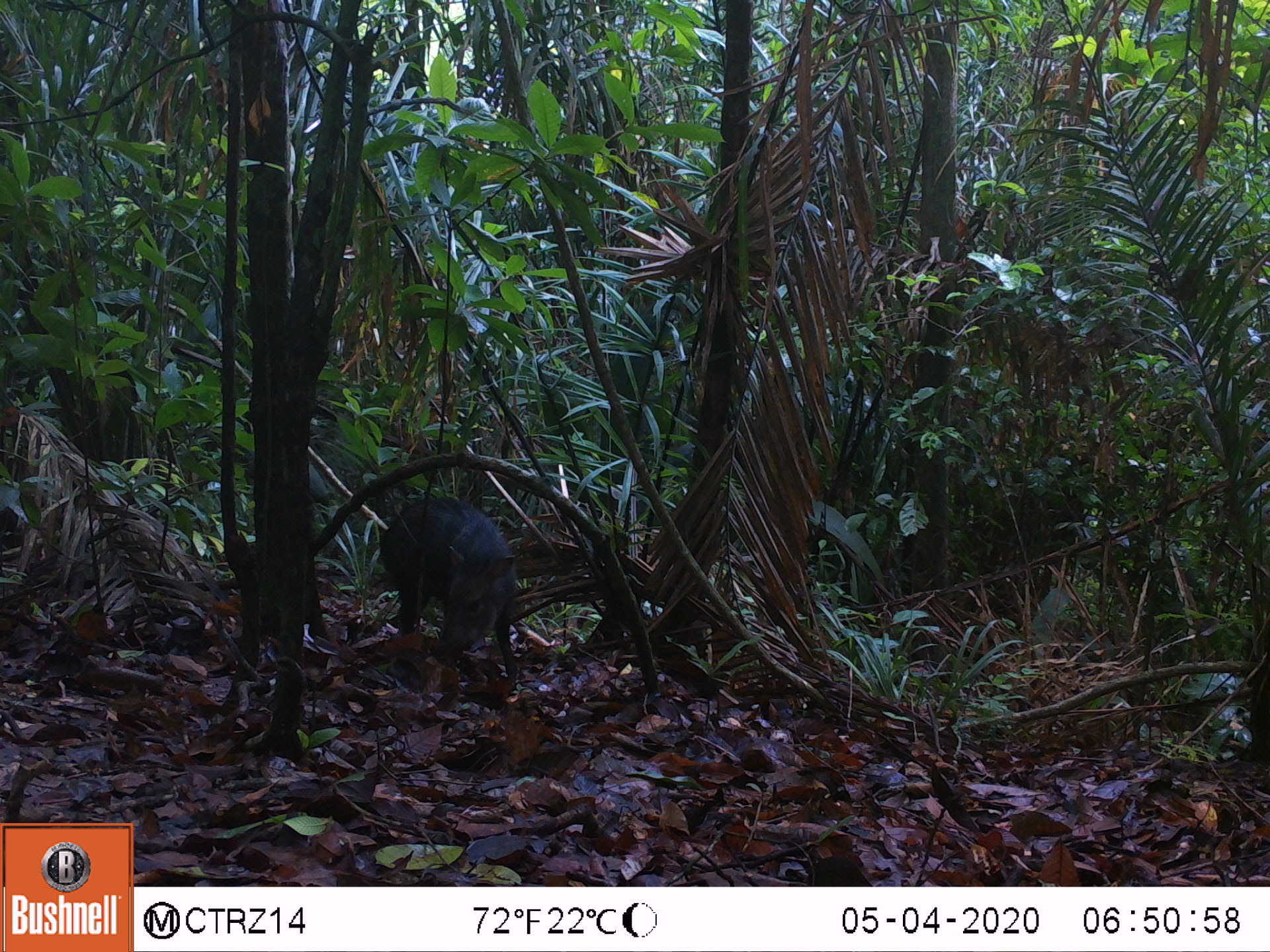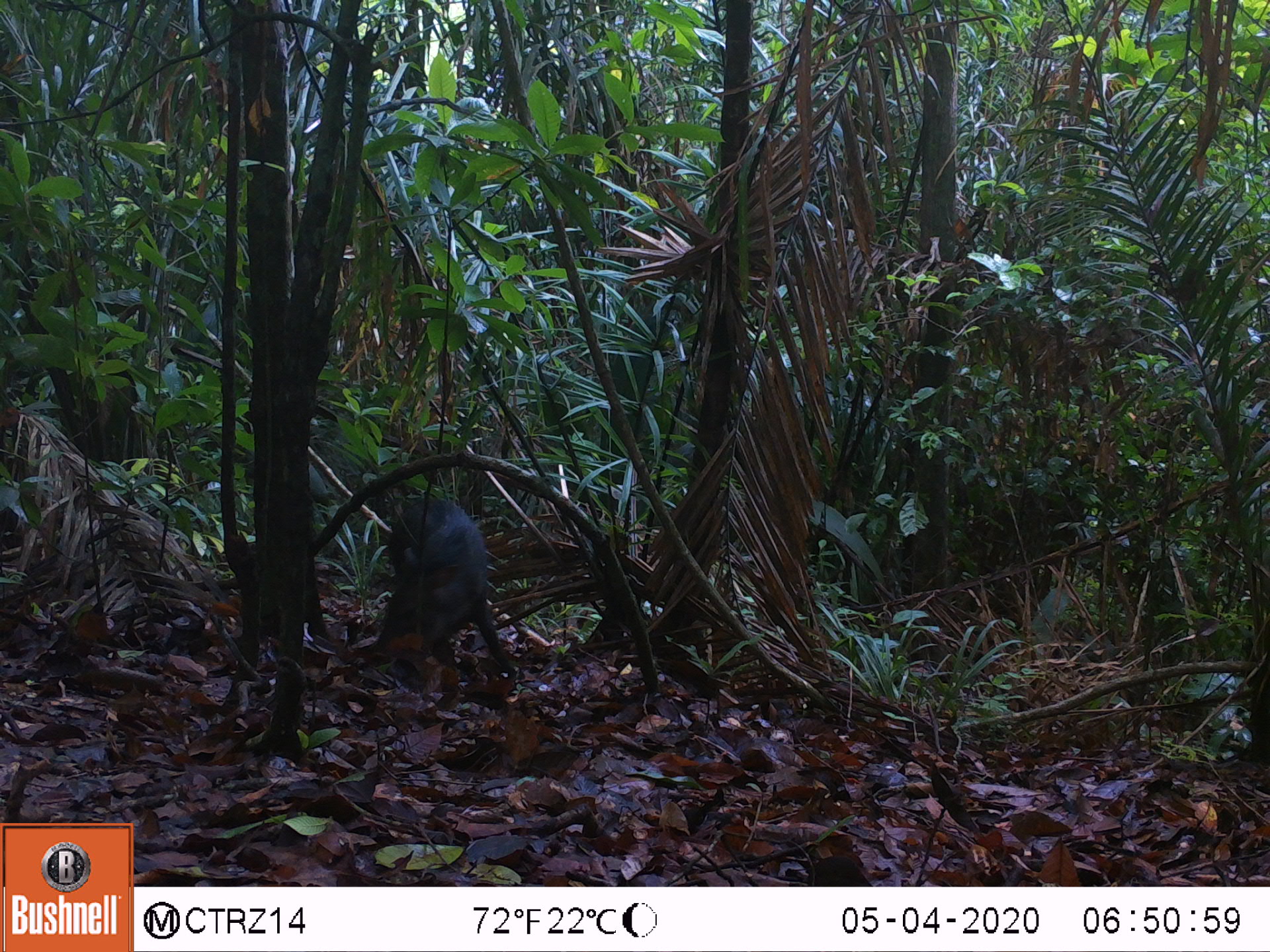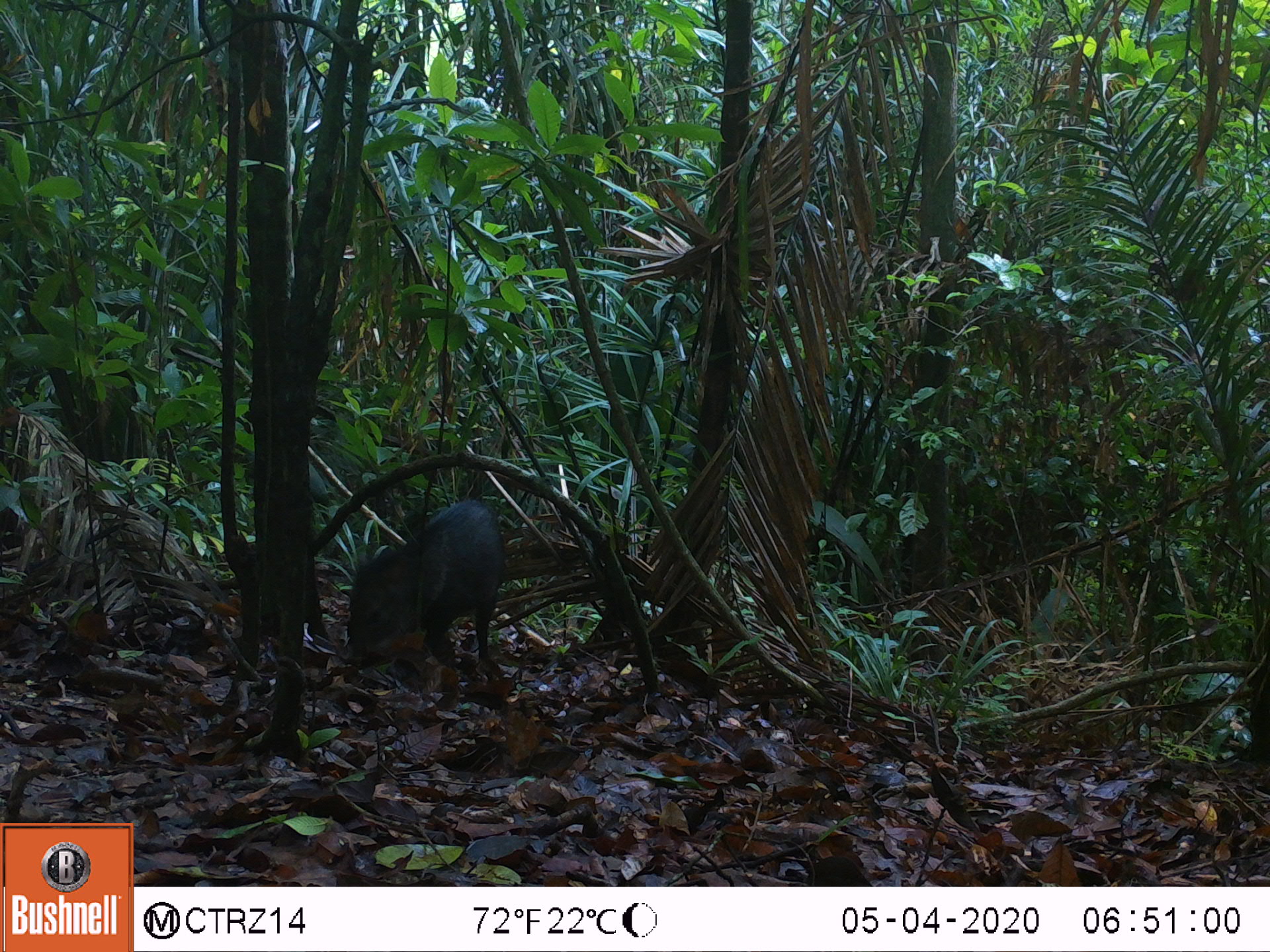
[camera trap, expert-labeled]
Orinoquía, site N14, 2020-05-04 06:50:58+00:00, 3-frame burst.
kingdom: Animalia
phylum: Chordata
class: Mammalia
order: Artiodactyla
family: Tayassuidae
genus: Pecari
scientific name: Pecari tajacu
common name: collared peccary